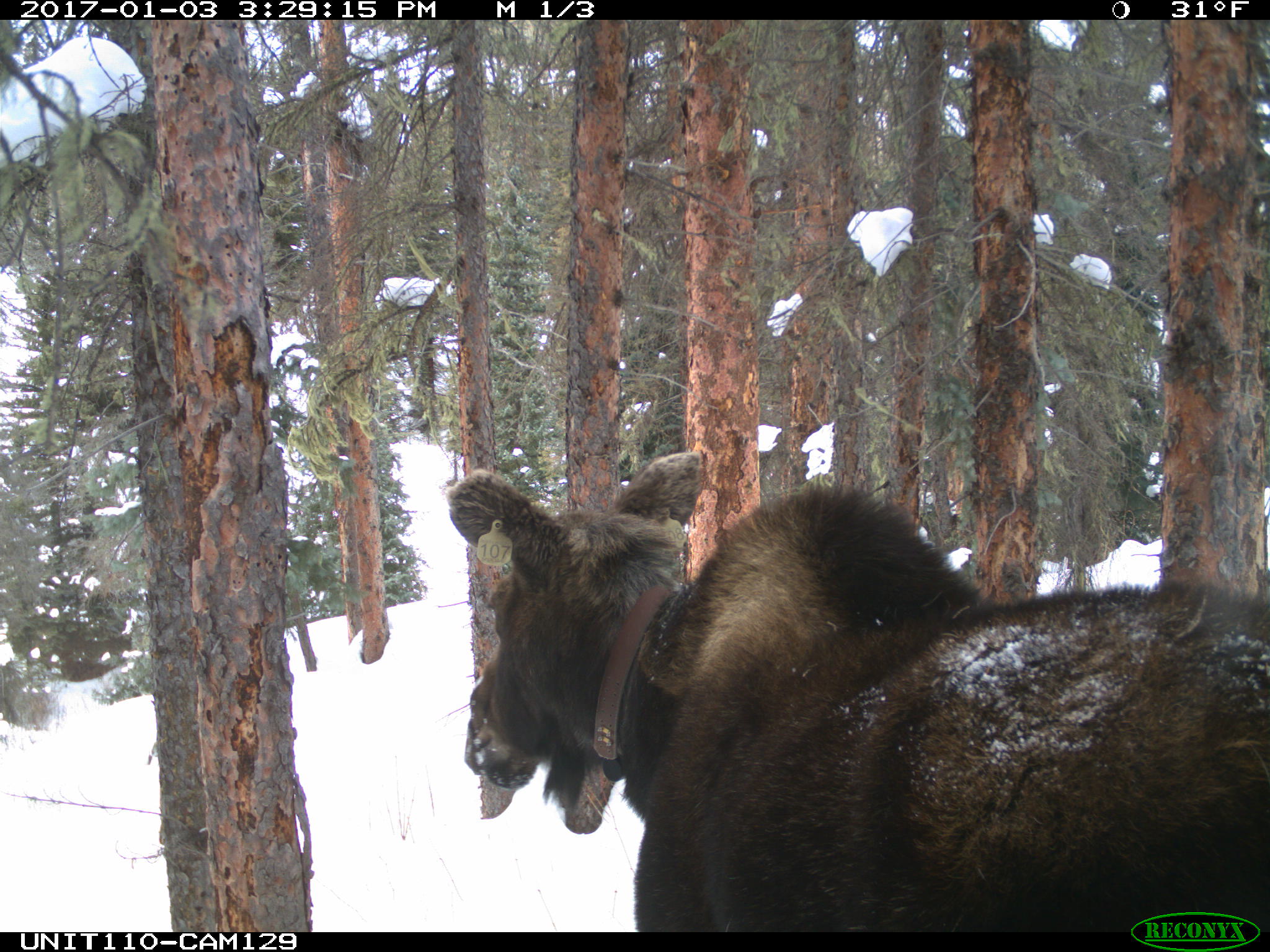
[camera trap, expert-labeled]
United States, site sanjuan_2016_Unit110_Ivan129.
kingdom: Animalia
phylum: Chordata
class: Mammalia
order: Artiodactyla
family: Cervidae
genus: Alces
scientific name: Alces alces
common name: moose